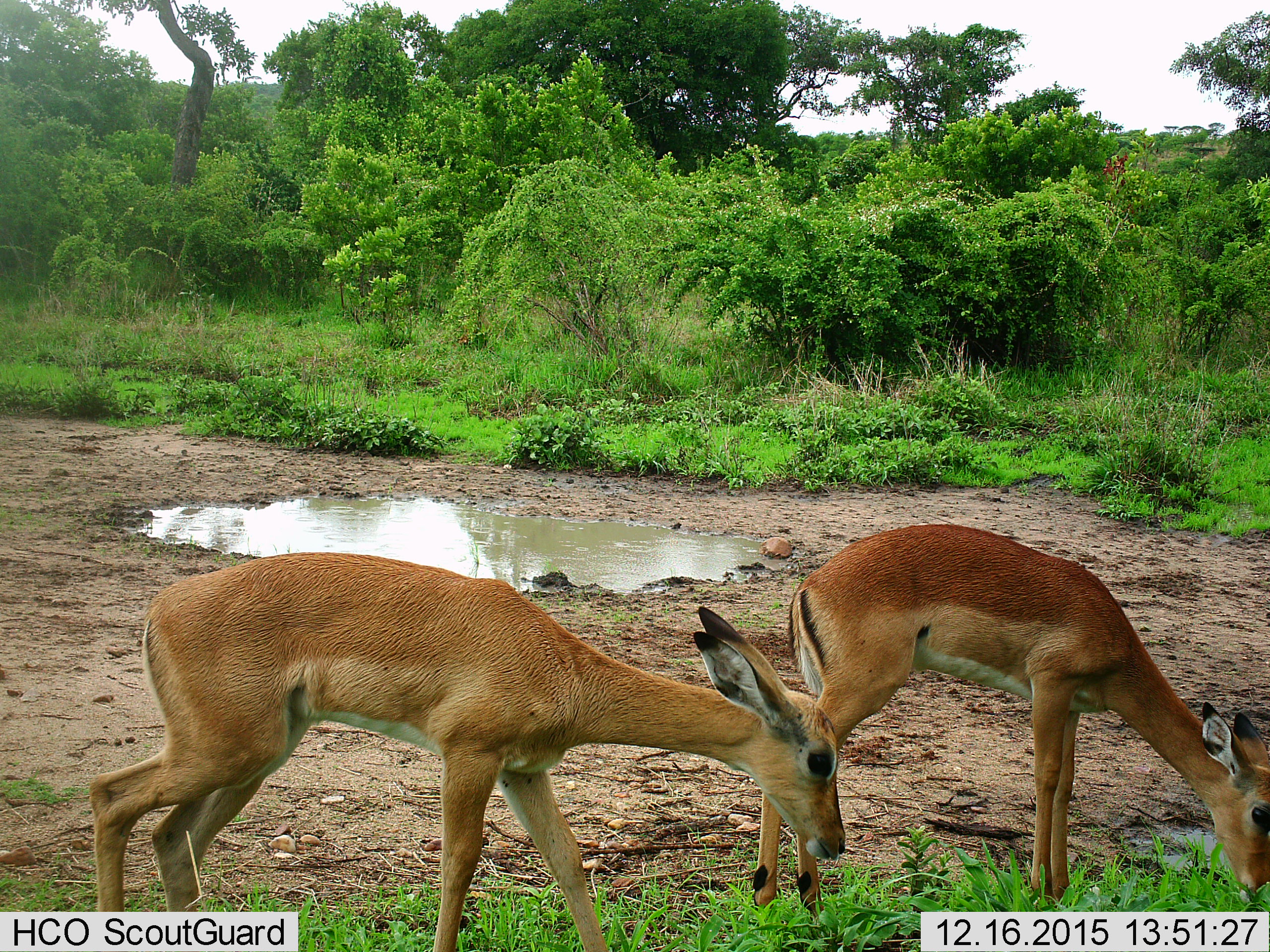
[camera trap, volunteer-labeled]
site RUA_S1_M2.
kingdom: Animalia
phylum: Chordata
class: Mammalia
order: Artiodactyla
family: Bovidae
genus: Aepyceros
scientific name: Aepyceros melampus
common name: impala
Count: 2.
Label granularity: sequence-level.